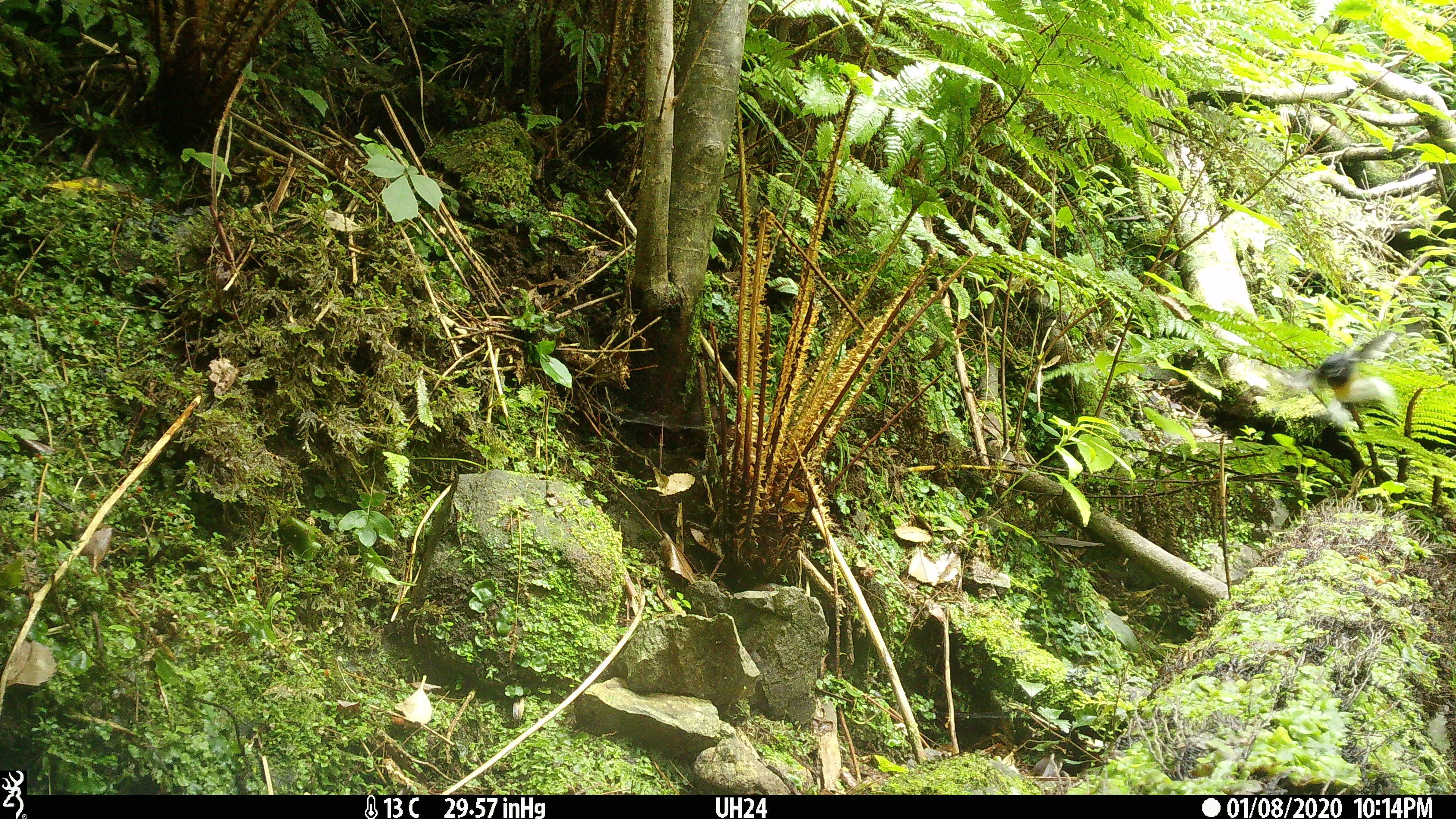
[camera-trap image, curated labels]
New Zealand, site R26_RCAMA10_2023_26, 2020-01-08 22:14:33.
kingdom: Animalia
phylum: Chordata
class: Aves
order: Passeriformes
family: Petroicidae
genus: Petroica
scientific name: Petroica macrocephala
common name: tomtit